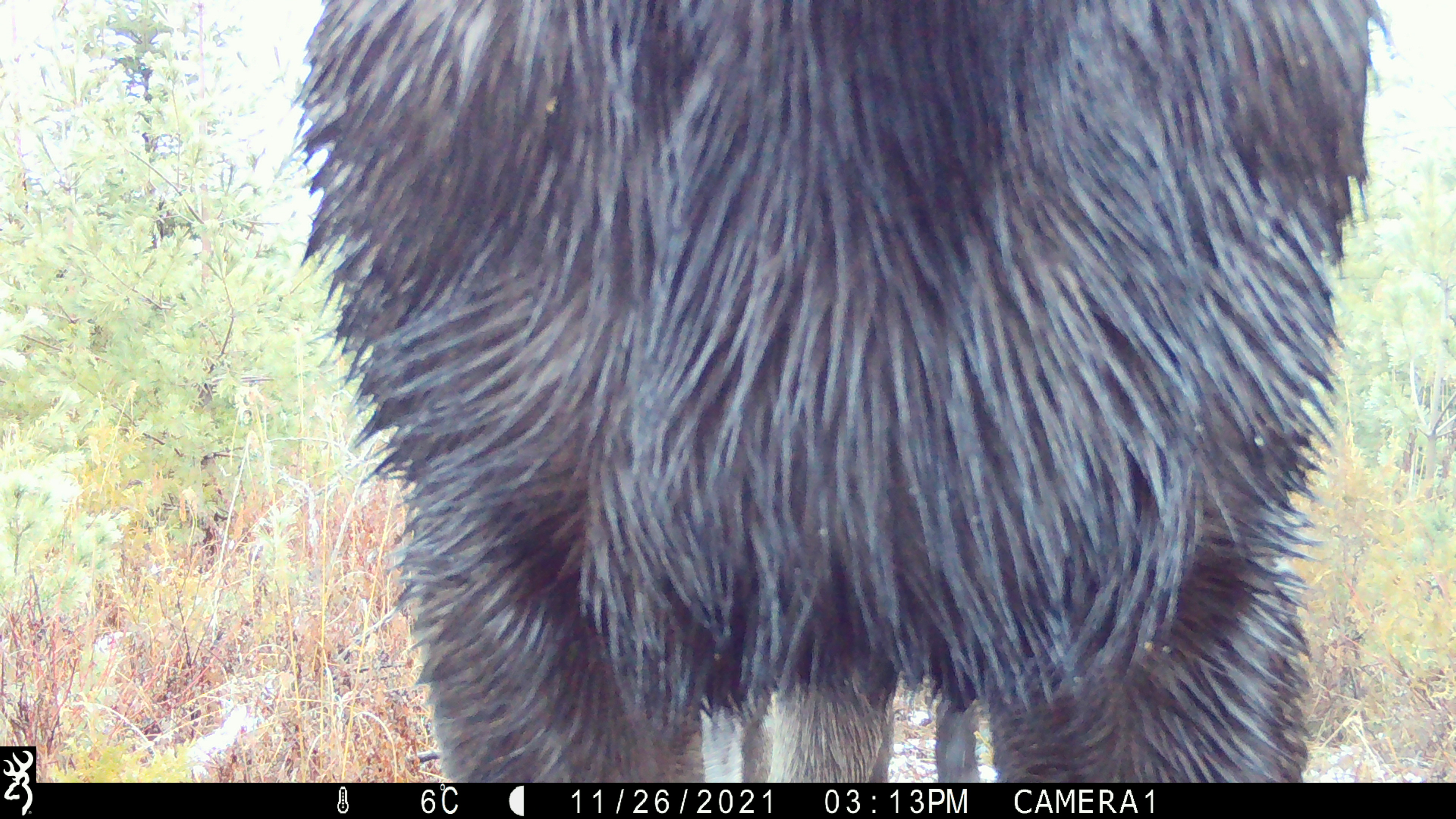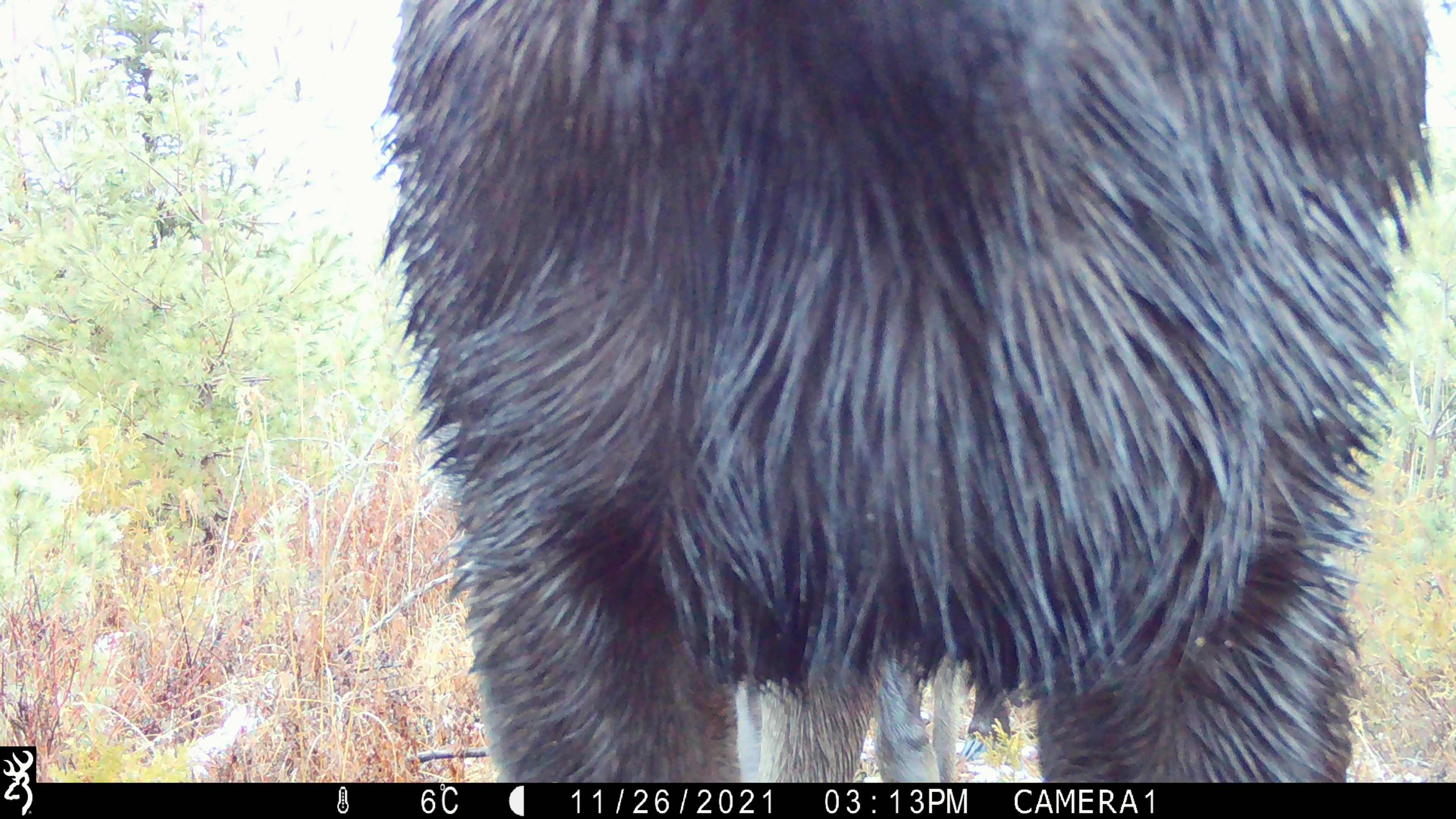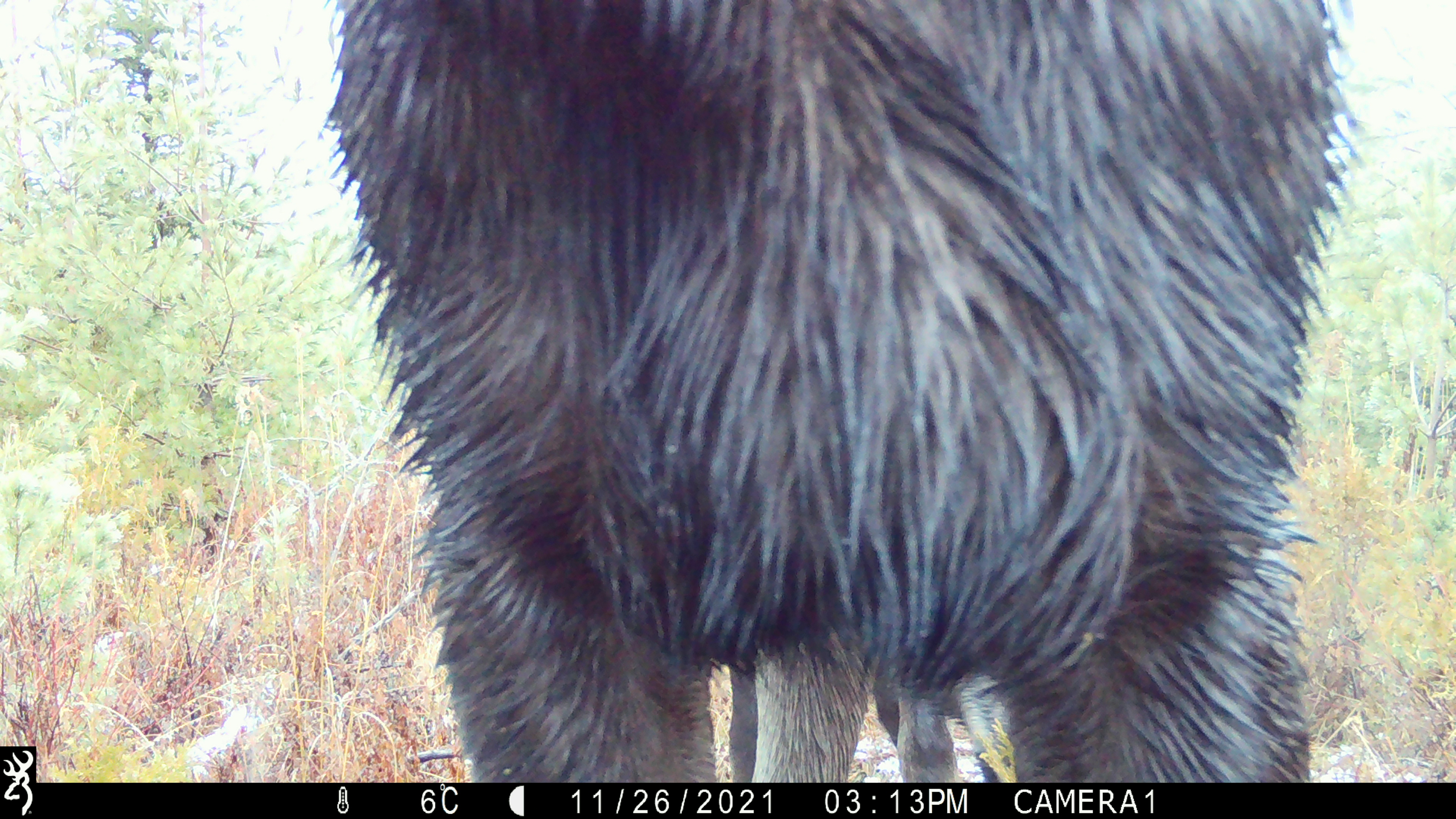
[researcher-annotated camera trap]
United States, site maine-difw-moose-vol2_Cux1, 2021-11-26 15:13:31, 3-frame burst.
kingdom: Animalia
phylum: Chordata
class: Mammalia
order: Artiodactyla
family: Cervidae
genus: Alces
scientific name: Alces alces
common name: moose